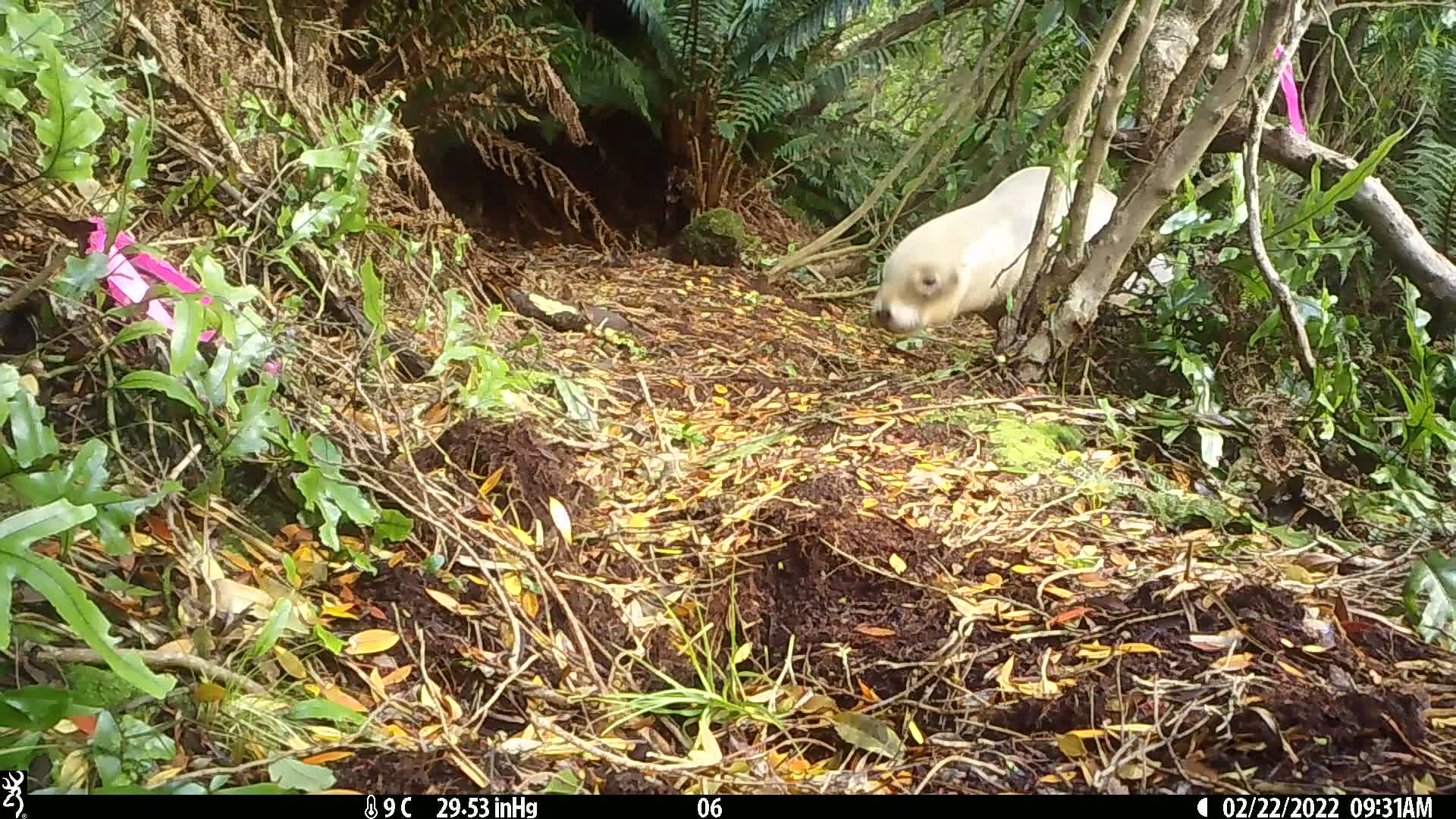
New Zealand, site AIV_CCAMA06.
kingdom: Animalia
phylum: Chordata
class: Mammalia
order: Carnivora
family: Otariidae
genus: Phocarctos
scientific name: Phocarctos hookeri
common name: new zealand sea lion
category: sealion